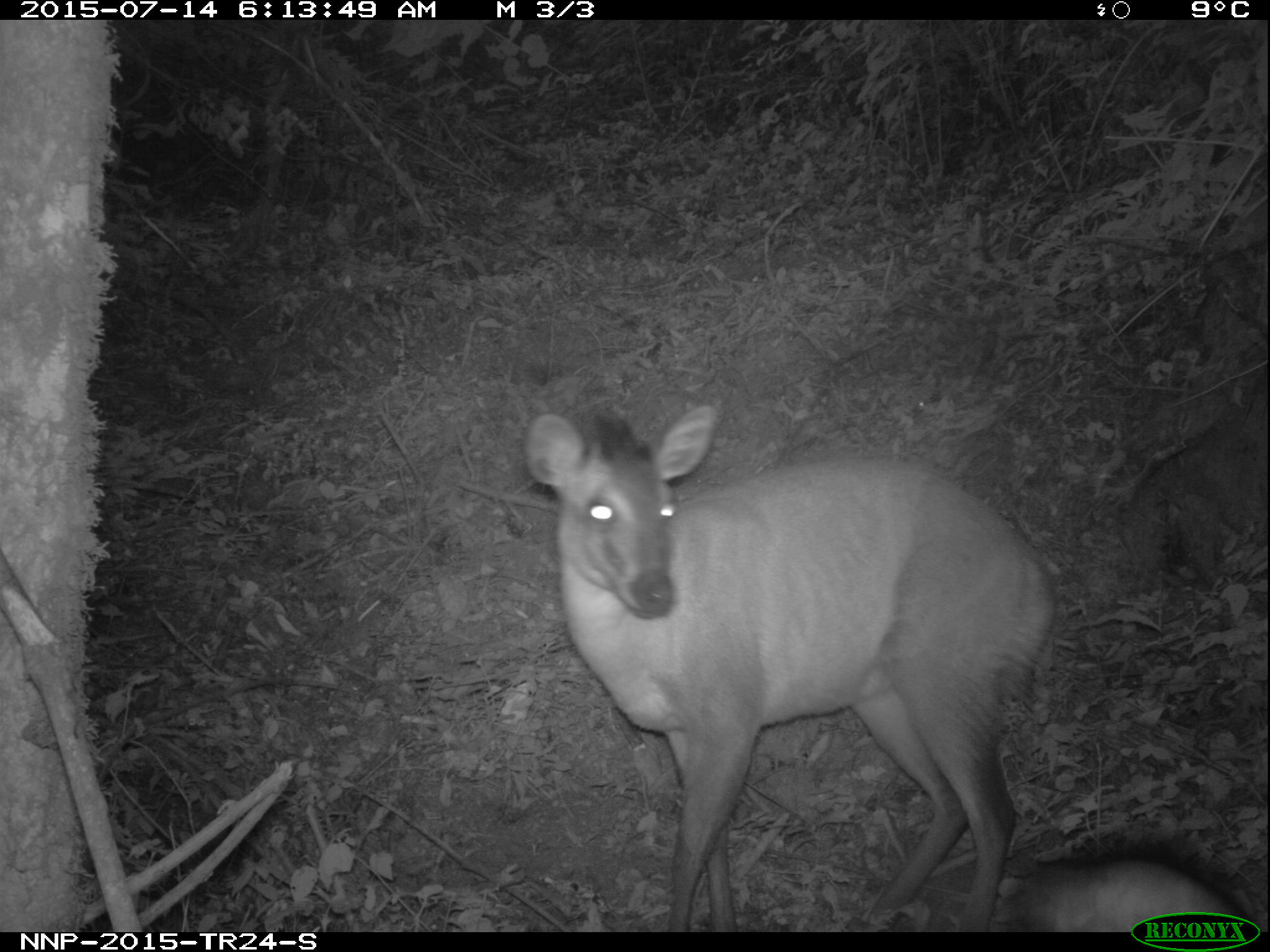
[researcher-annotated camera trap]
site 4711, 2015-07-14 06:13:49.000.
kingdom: Animalia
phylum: Chordata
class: Mammalia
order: Artiodactyla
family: Bovidae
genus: Cephalophus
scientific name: Cephalophus nigrifrons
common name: black-fronted duiker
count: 1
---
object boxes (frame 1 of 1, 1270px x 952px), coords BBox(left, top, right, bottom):
cephalophus nigrifrons: BBox(523, 397, 1059, 931); BBox(1116, 397, 1266, 595); BBox(1004, 858, 1257, 931)